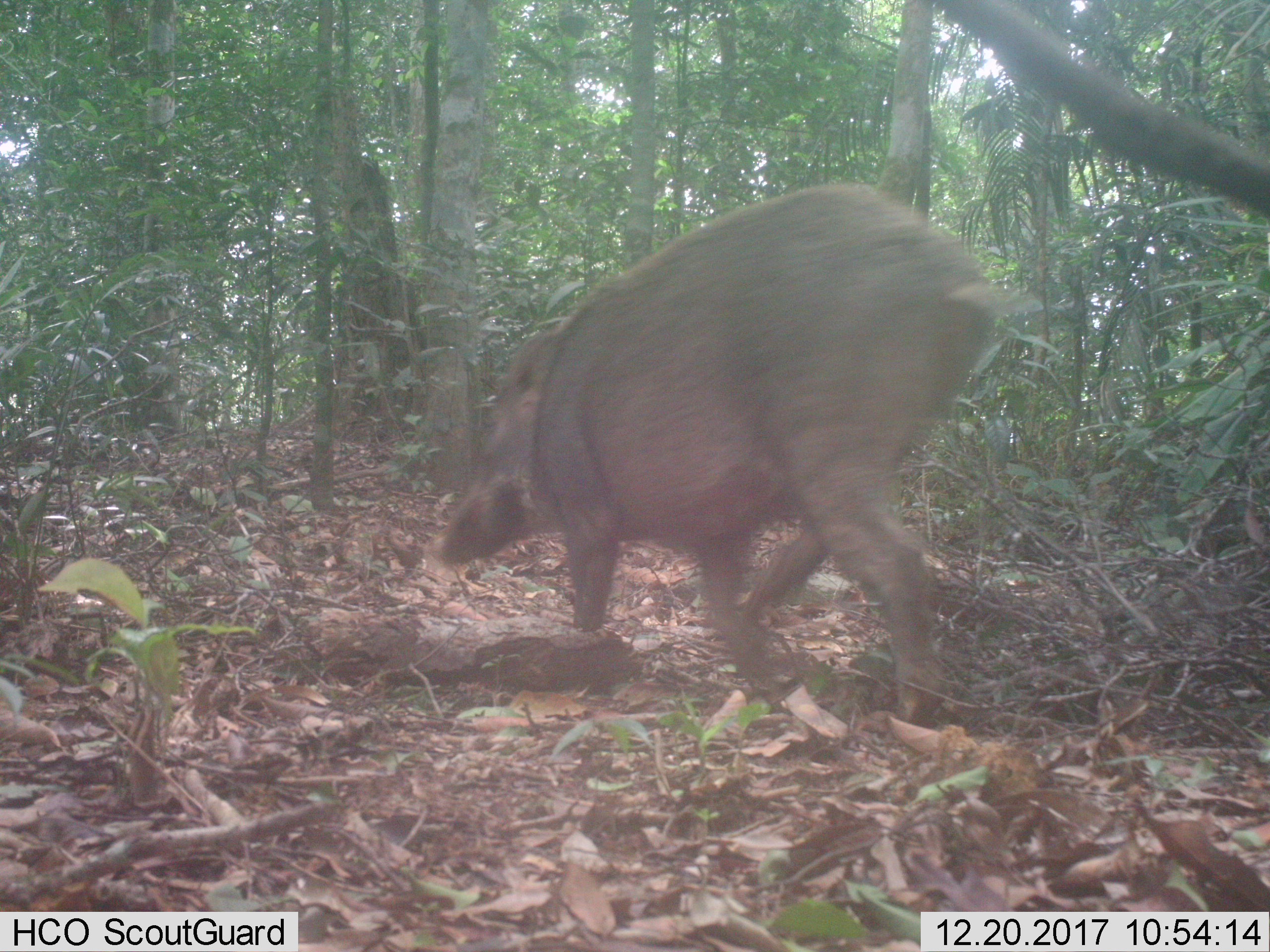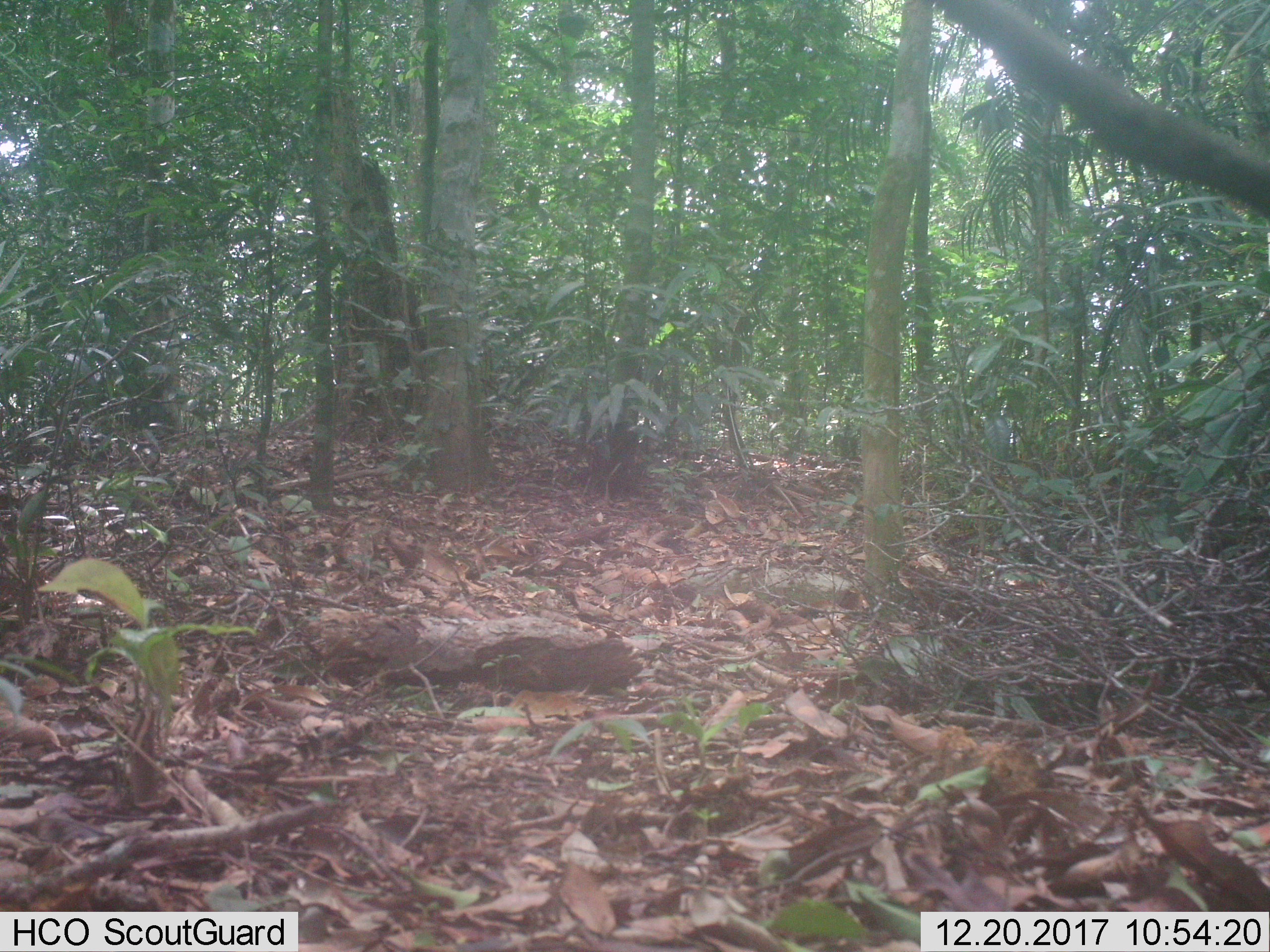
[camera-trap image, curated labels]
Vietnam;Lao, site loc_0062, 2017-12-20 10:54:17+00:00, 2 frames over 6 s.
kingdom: Animalia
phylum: Chordata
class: Mammalia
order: Artiodactyla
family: Suidae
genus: Sus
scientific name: Sus scrofa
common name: eurasian wild pig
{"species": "eurasian wild pig (Sus scrofa)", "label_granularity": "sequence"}